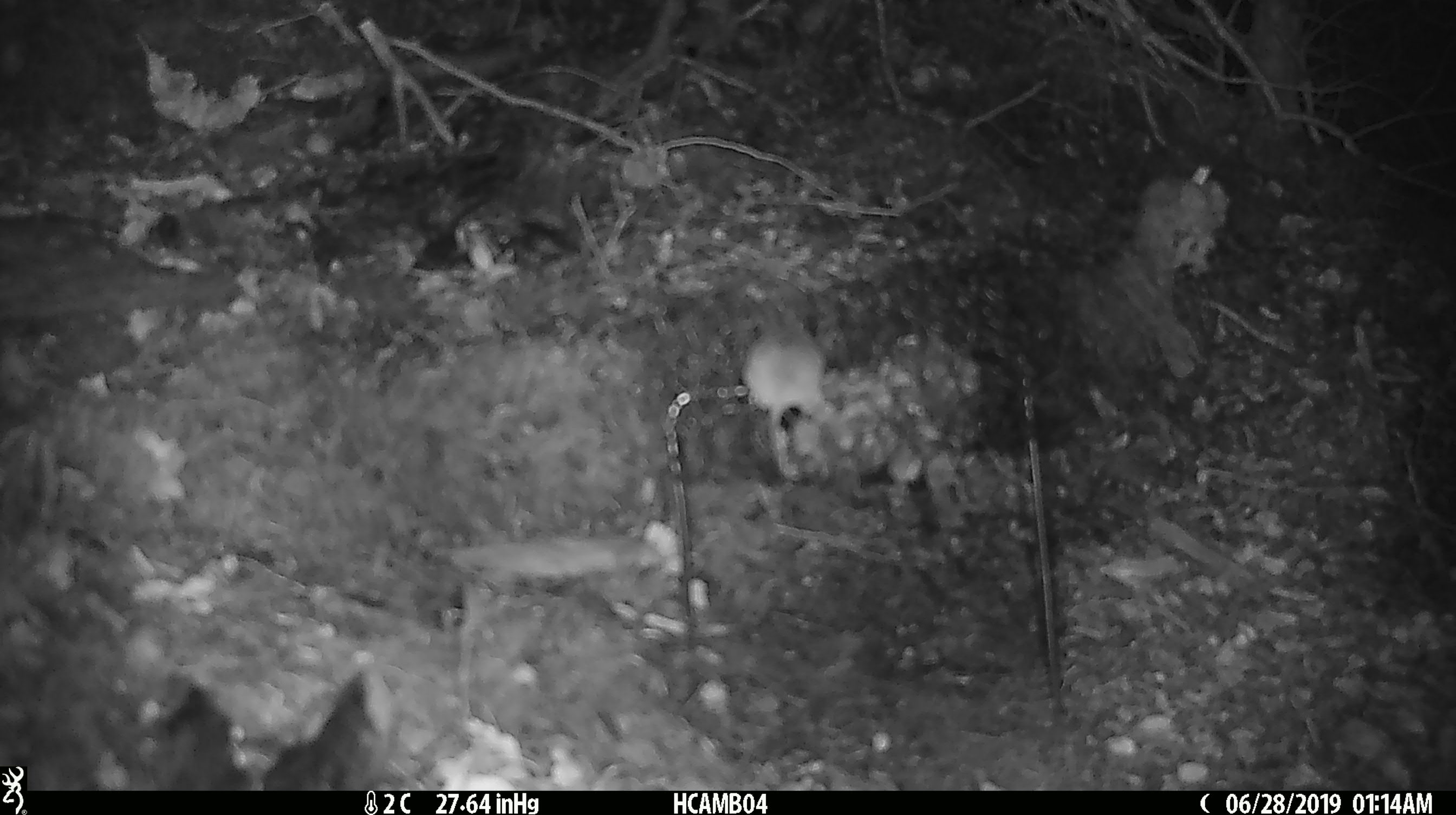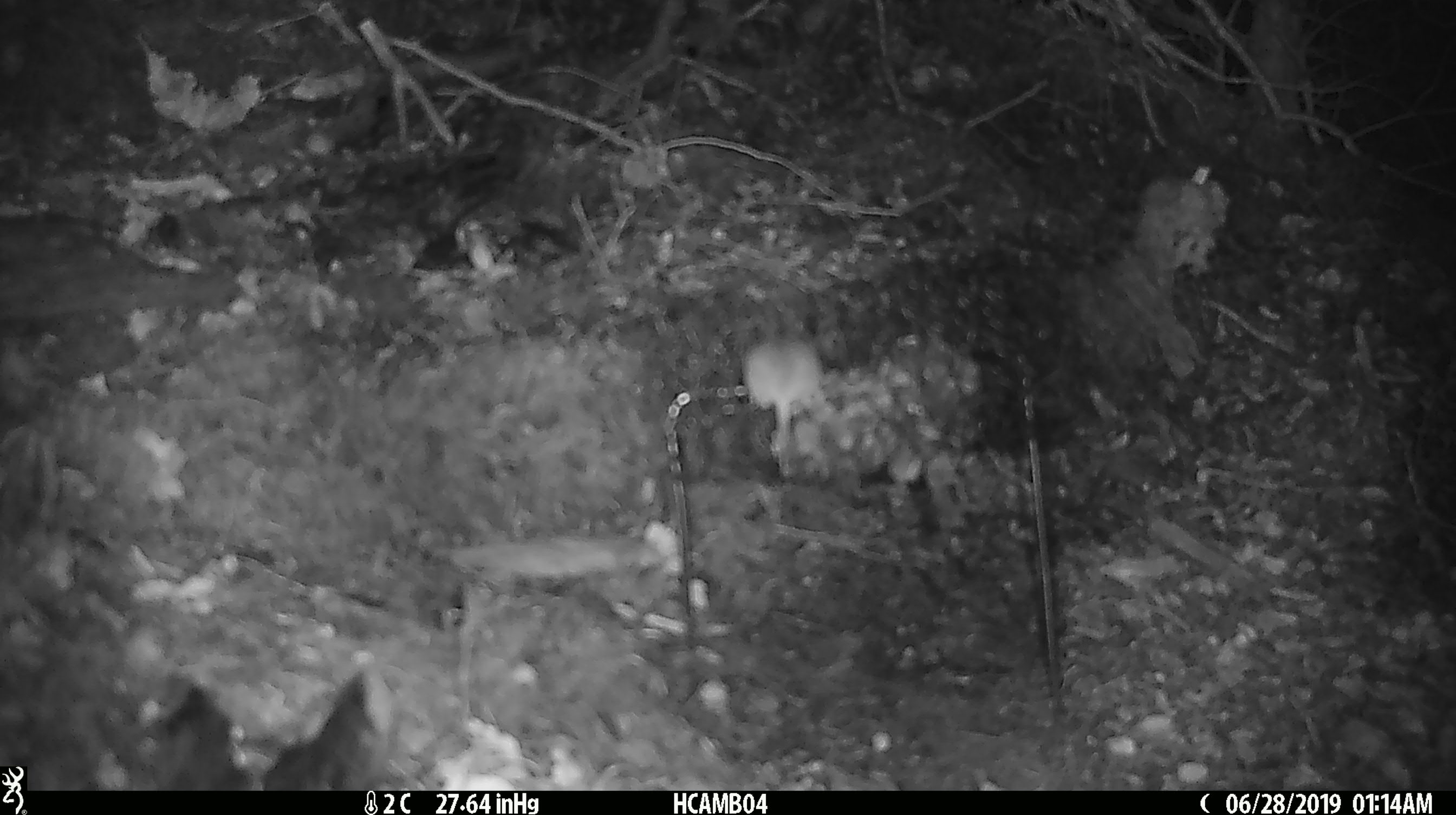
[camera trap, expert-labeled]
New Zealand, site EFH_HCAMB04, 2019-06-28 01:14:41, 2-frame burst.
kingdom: Animalia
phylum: Chordata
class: Mammalia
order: Rodentia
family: Muridae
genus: Mus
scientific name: Mus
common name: mouse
Mouse (Mus).